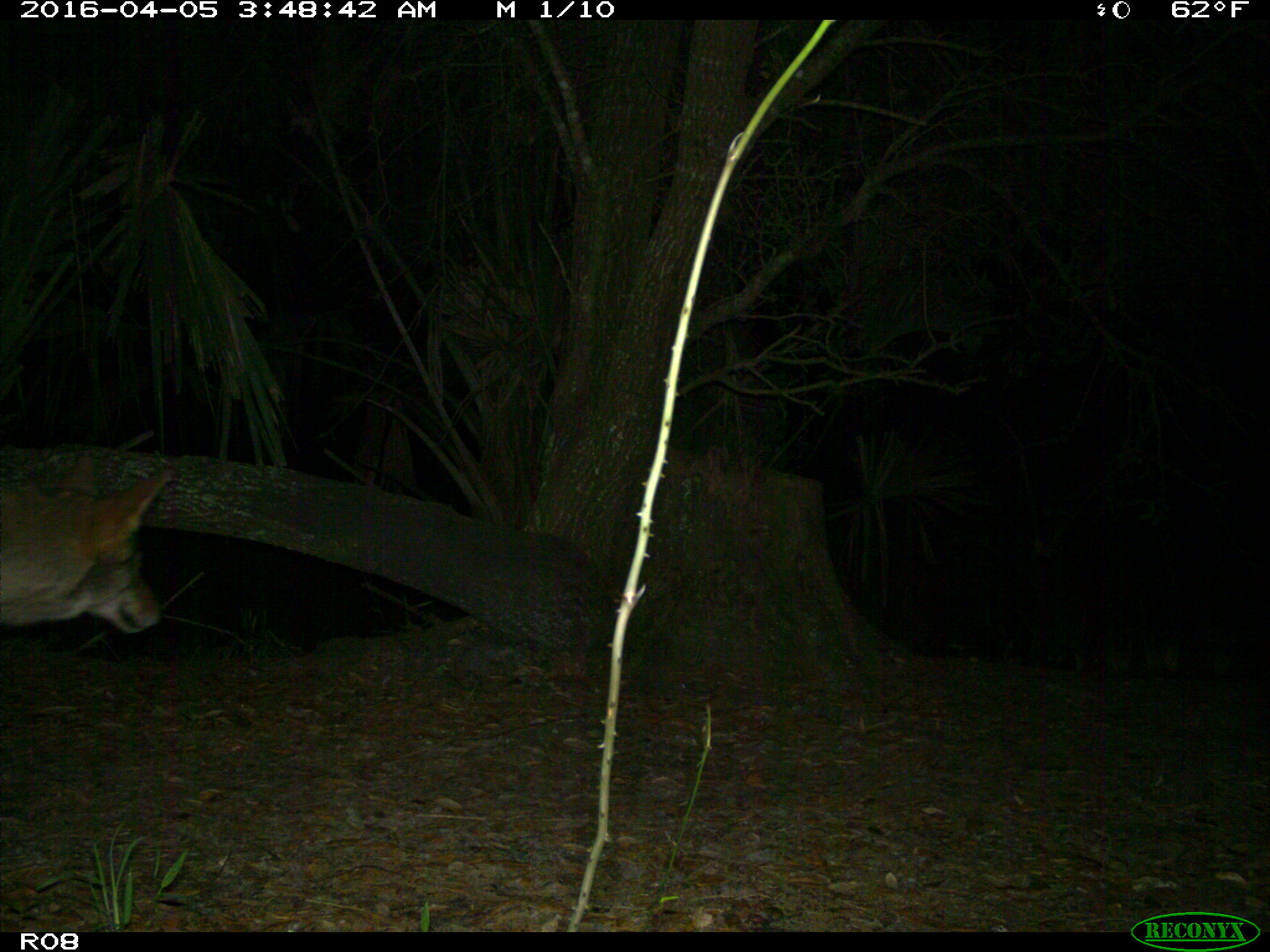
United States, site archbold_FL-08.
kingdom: Animalia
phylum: Chordata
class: Mammalia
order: Carnivora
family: Canidae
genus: Canis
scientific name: Canis latrans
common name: coyote